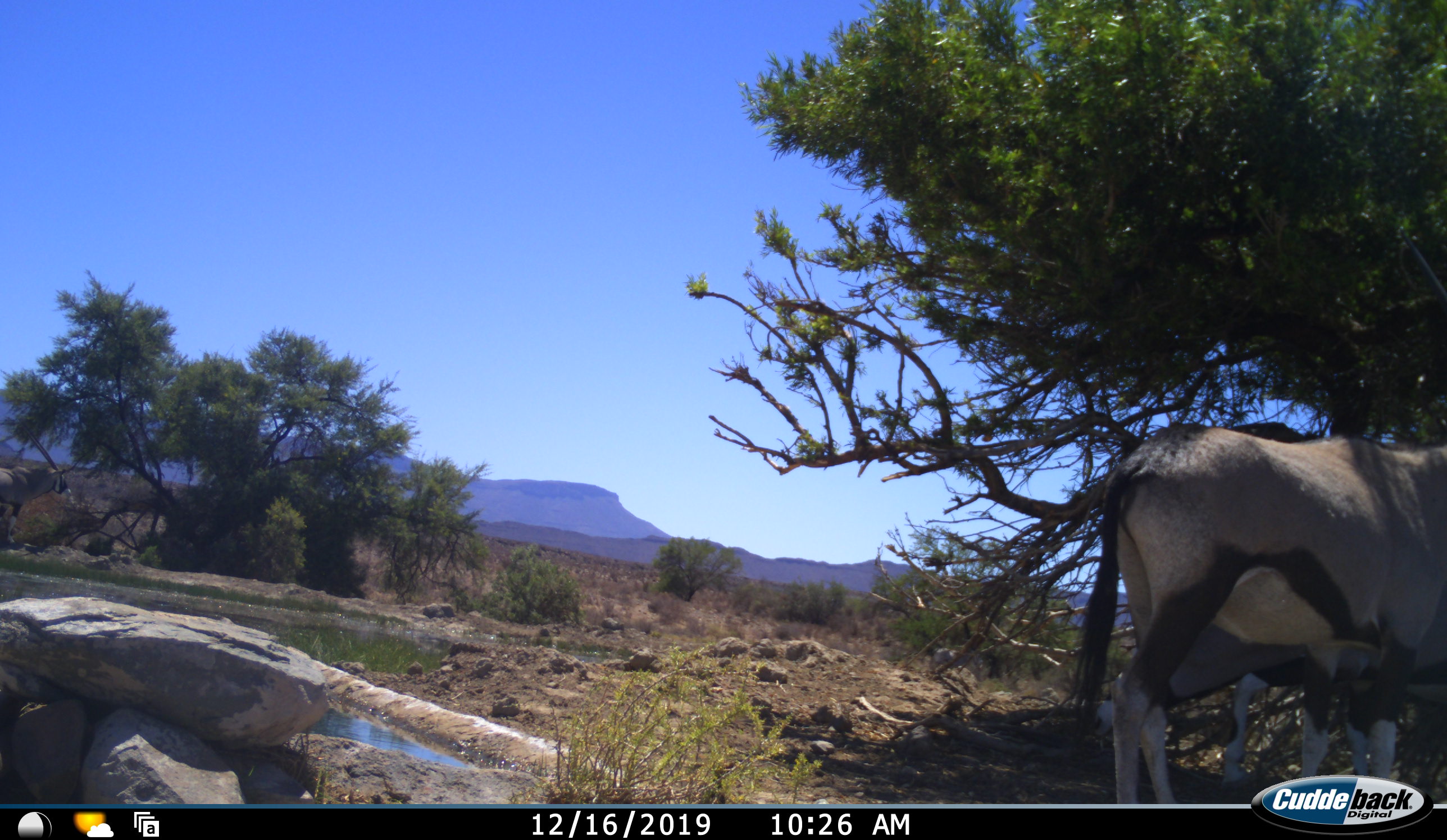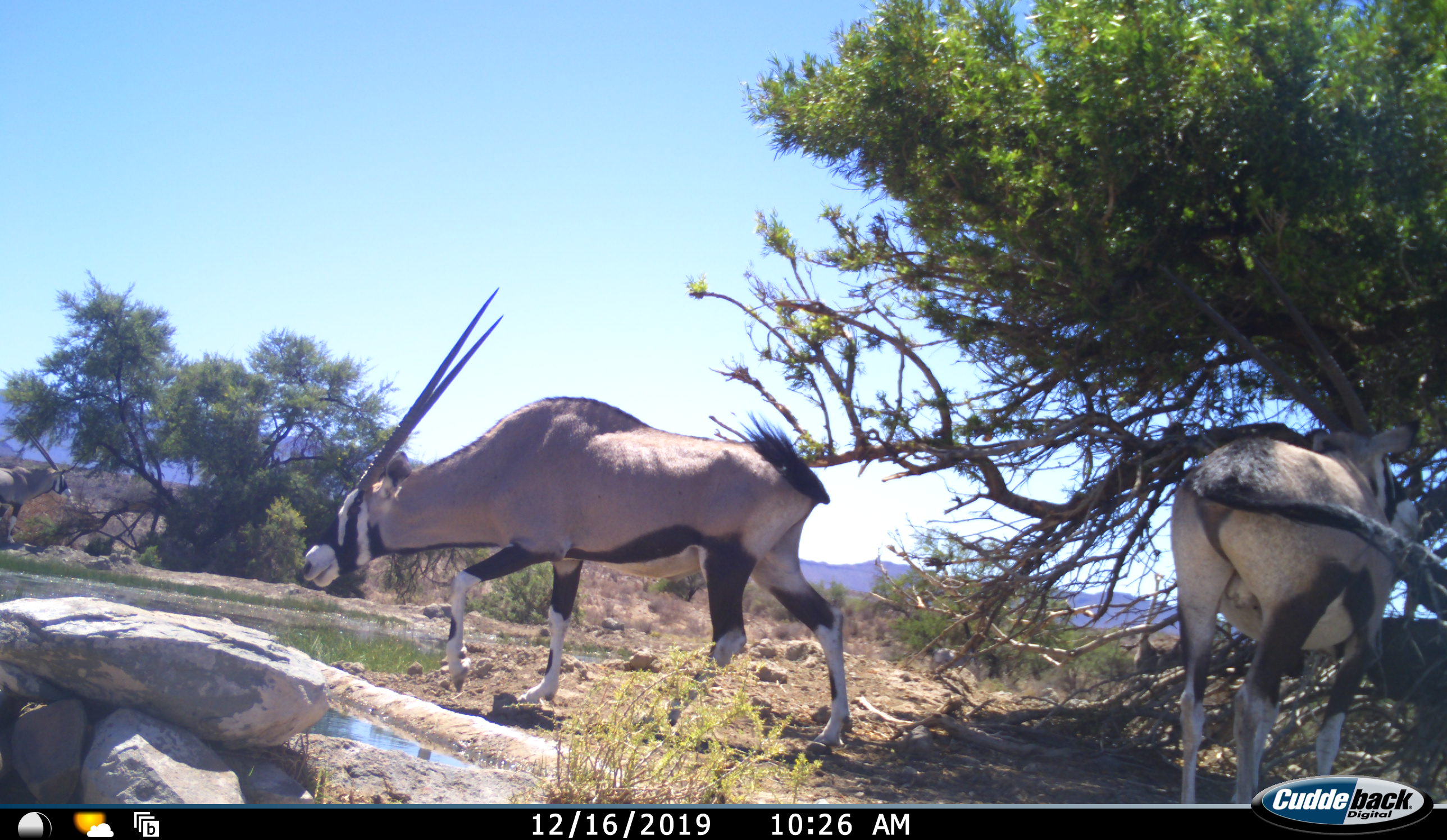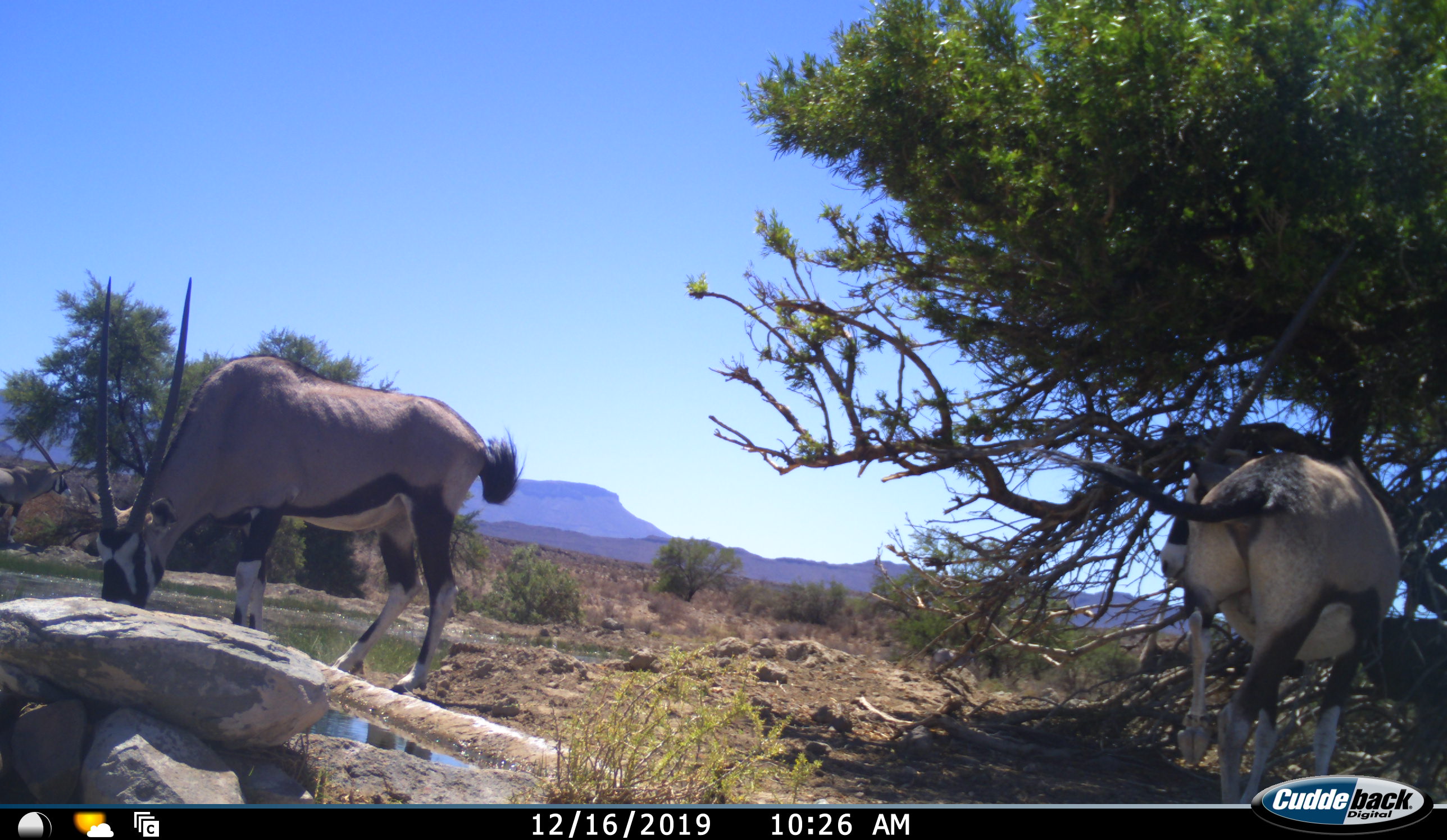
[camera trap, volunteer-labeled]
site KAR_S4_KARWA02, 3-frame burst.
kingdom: Animalia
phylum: Chordata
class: Mammalia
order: Artiodactyla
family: Bovidae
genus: Oryx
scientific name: Oryx gazella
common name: gemsbok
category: oryx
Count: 2.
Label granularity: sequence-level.